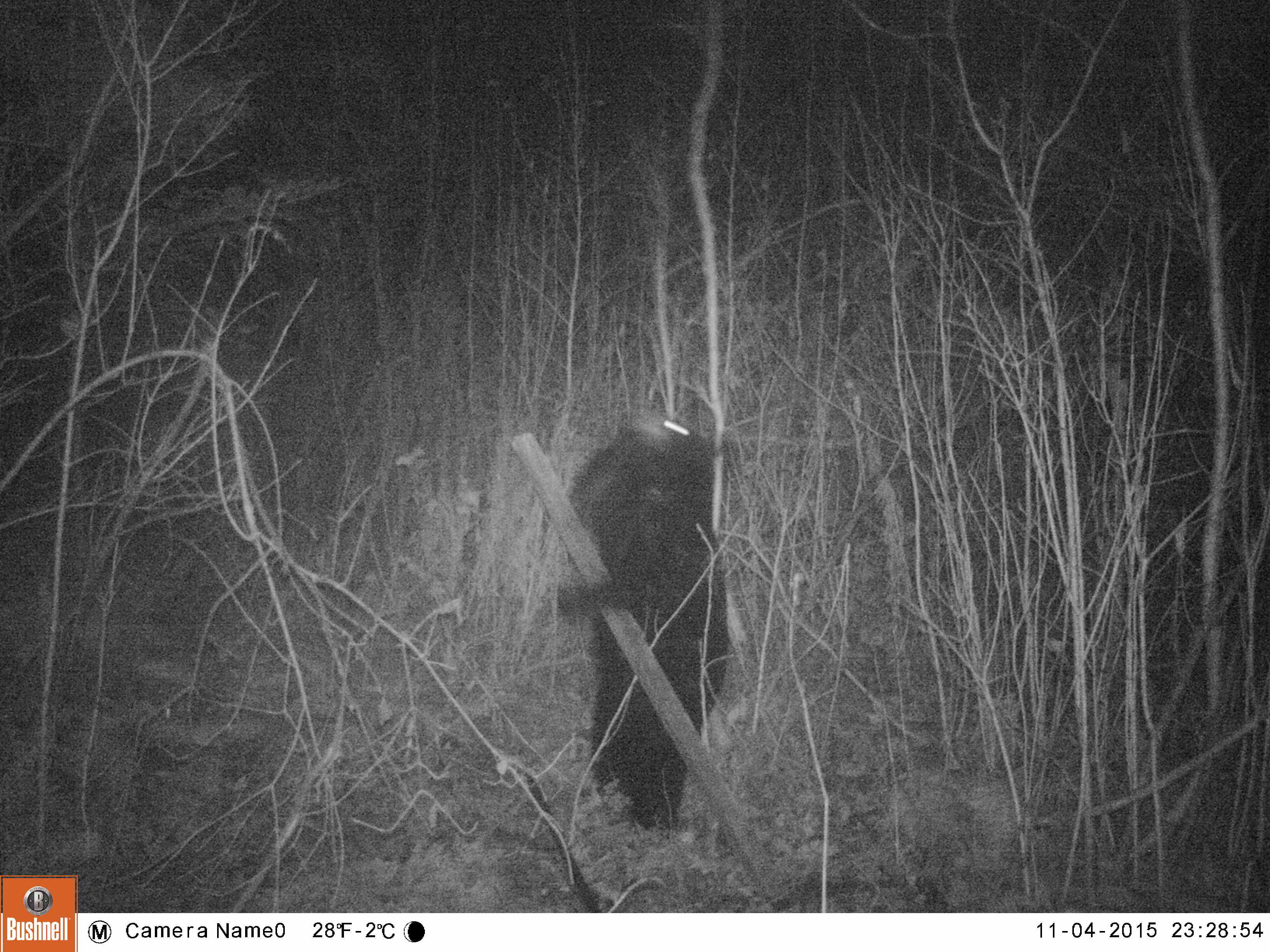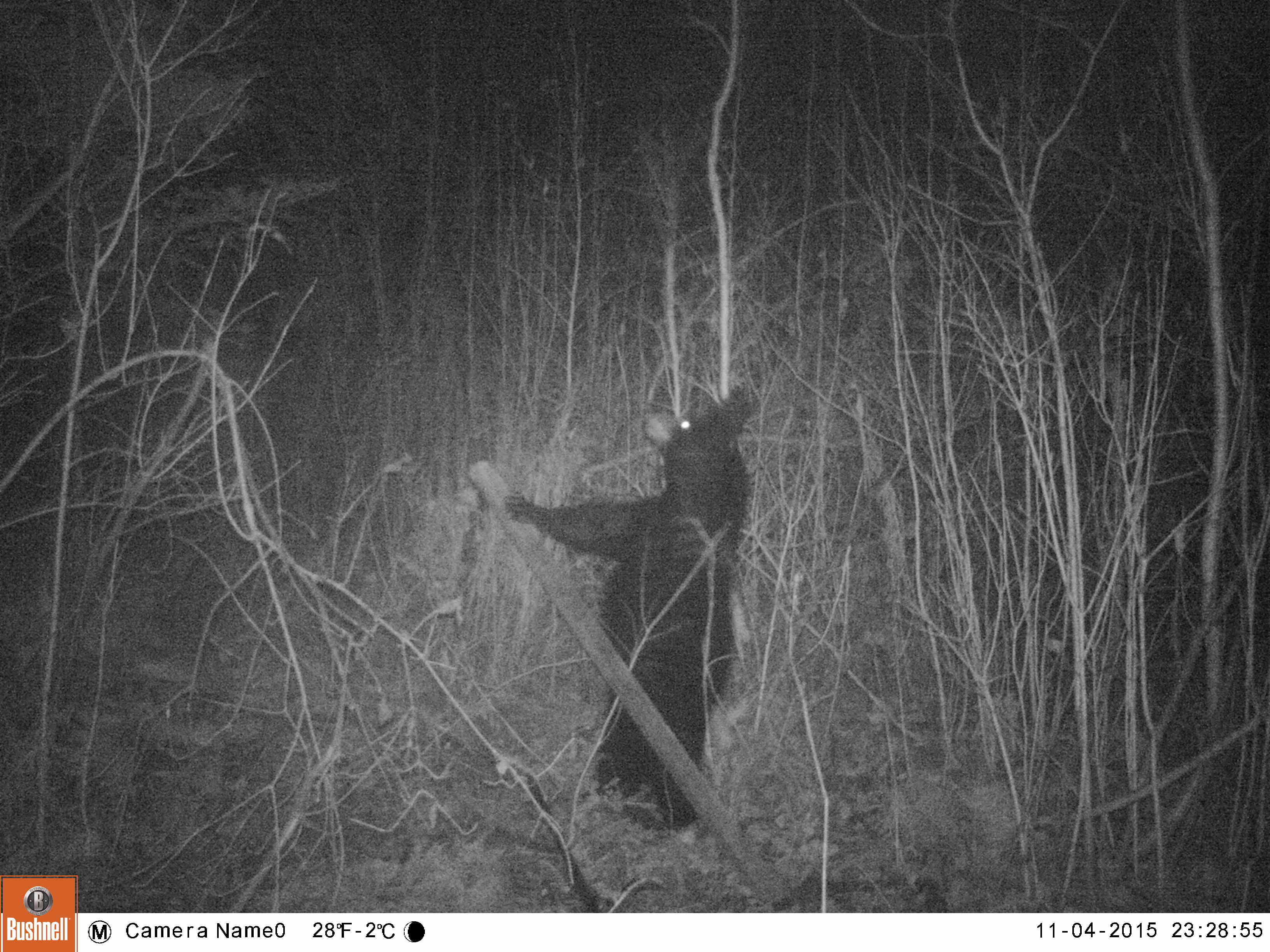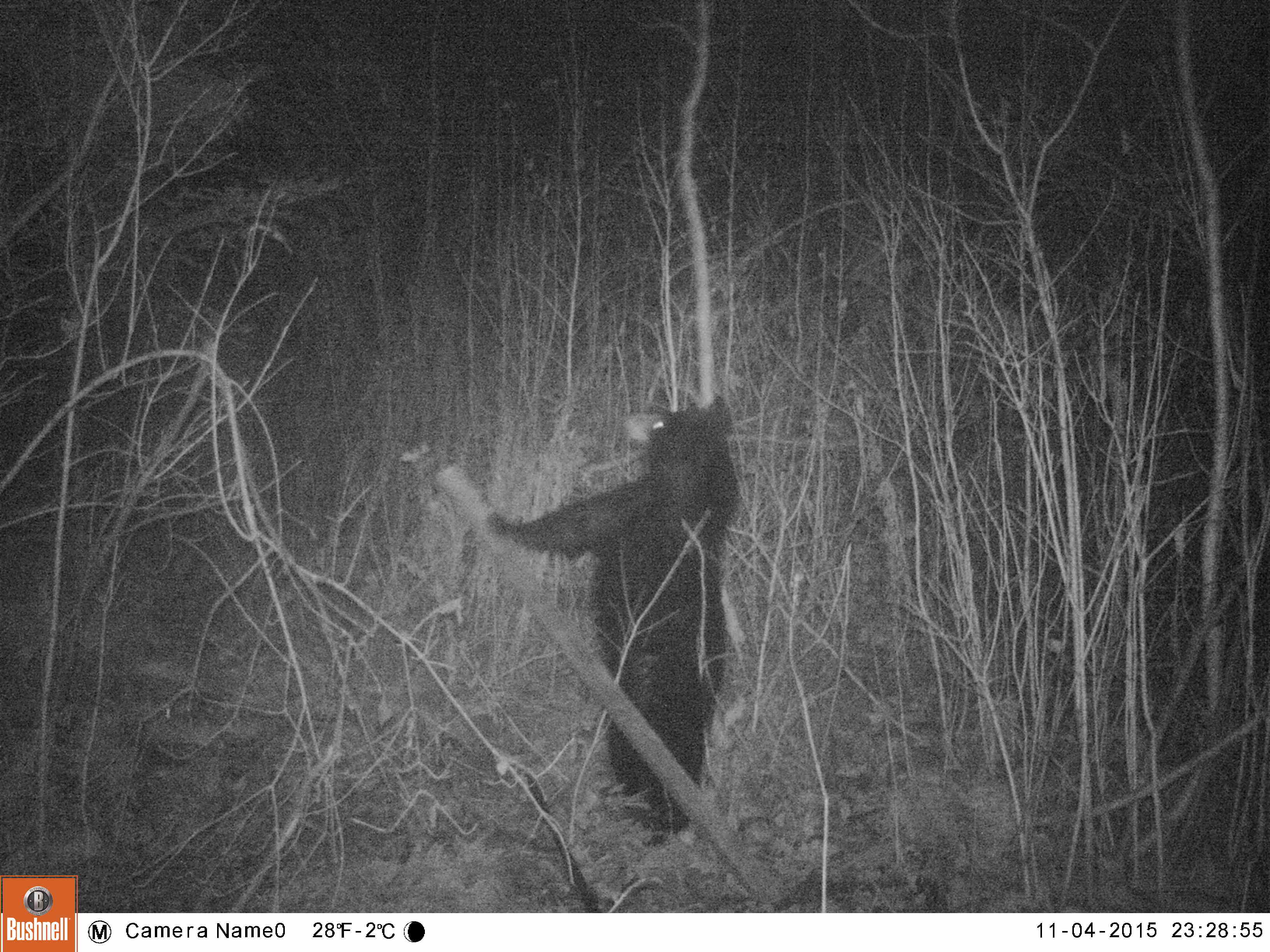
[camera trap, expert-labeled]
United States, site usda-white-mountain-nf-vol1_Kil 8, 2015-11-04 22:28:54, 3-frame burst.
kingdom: Animalia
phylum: Chordata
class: Mammalia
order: Carnivora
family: Ursidae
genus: Ursus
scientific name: Ursus americanus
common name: black bear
Black bear (Ursus americanus).